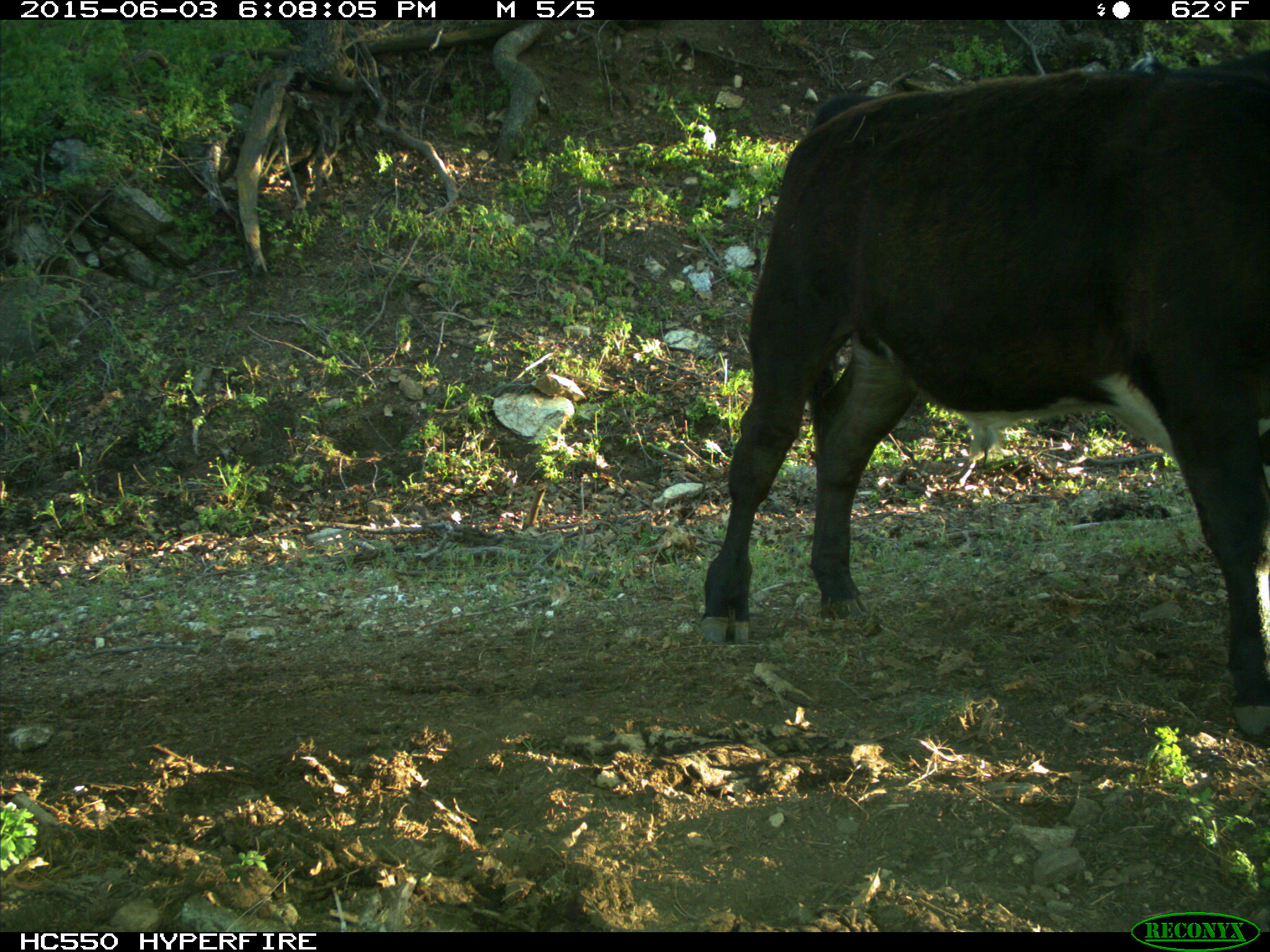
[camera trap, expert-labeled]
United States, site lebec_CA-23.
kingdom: Animalia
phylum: Chordata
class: Mammalia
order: Artiodactyla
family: Bovidae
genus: Bos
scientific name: Bos taurus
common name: domestic cow